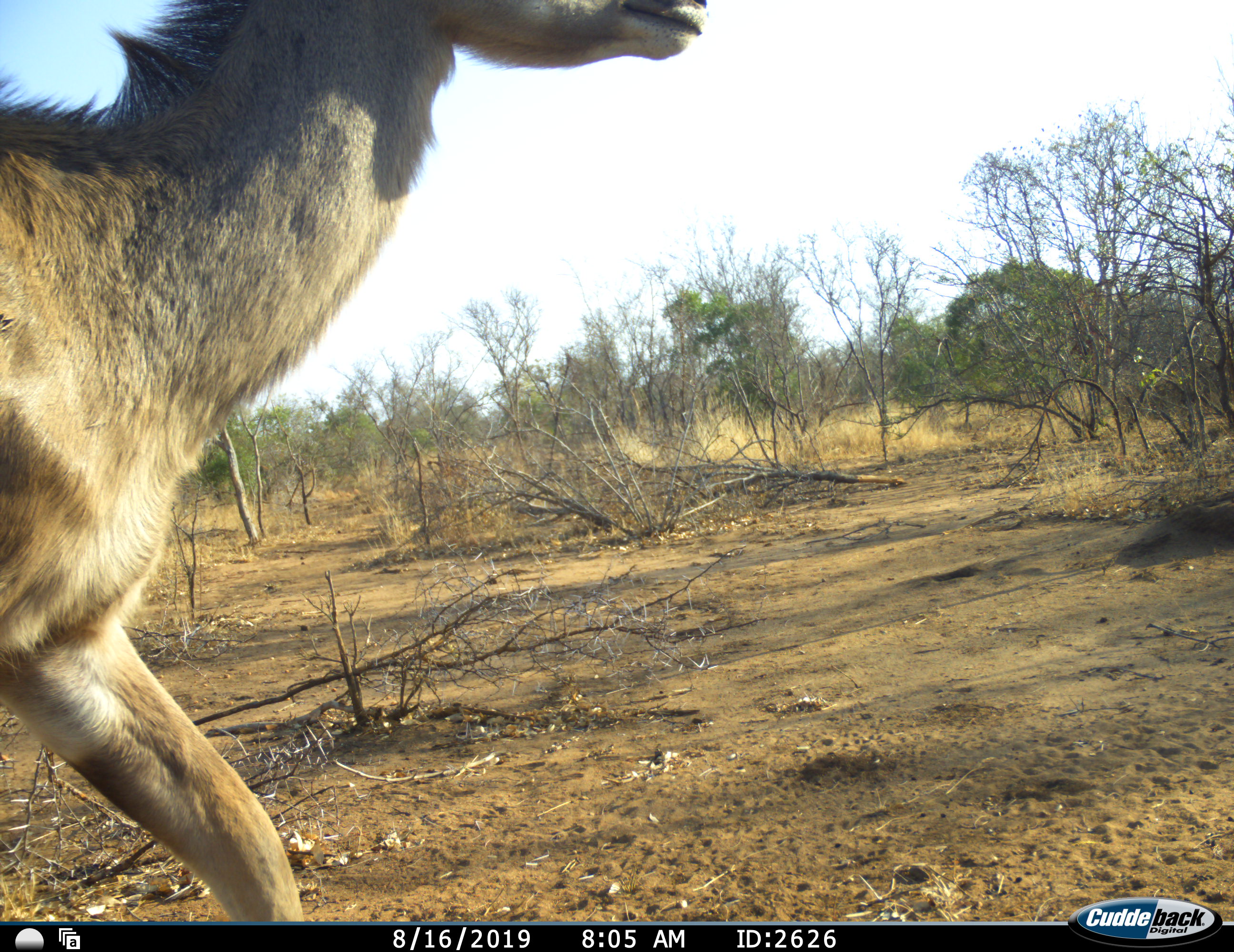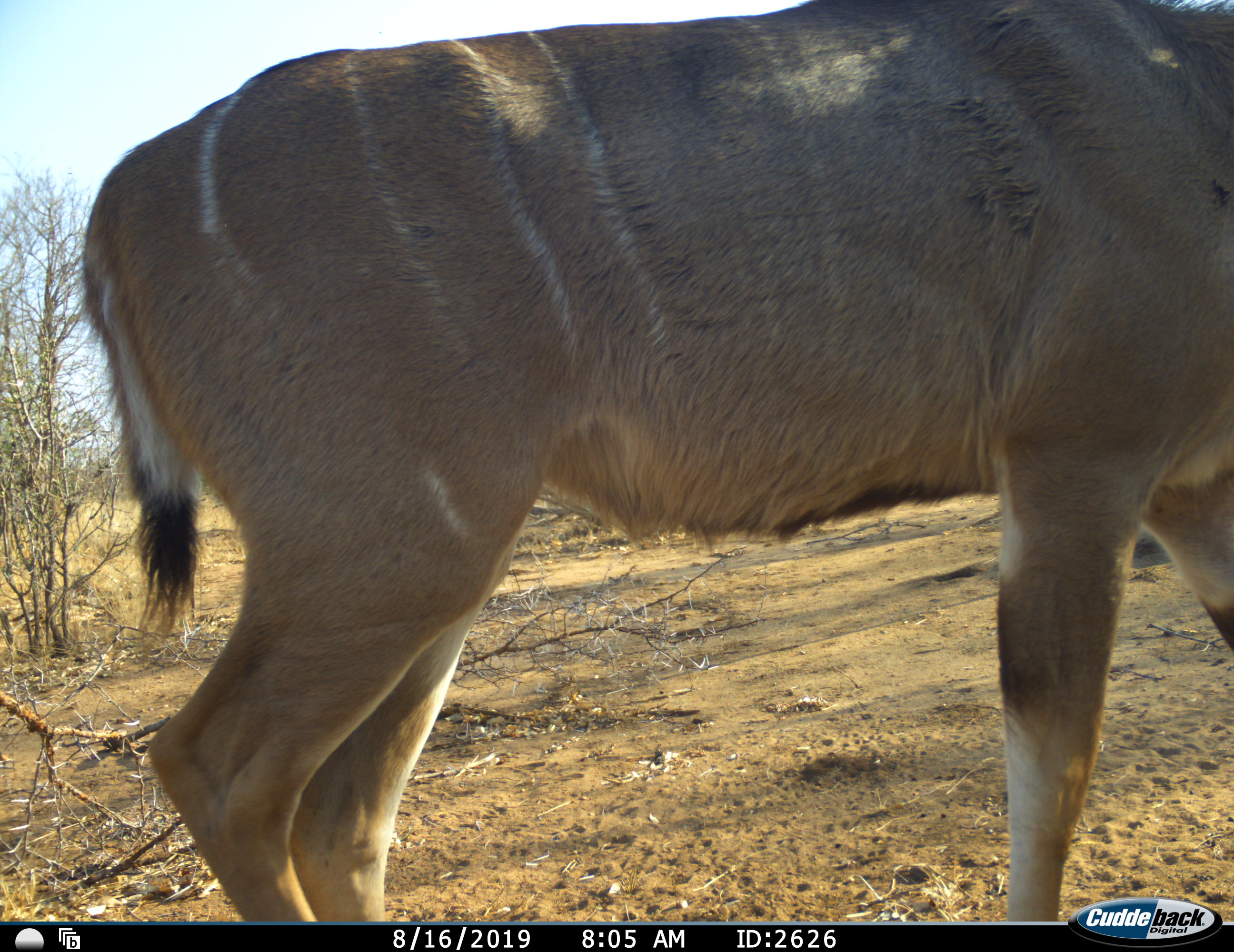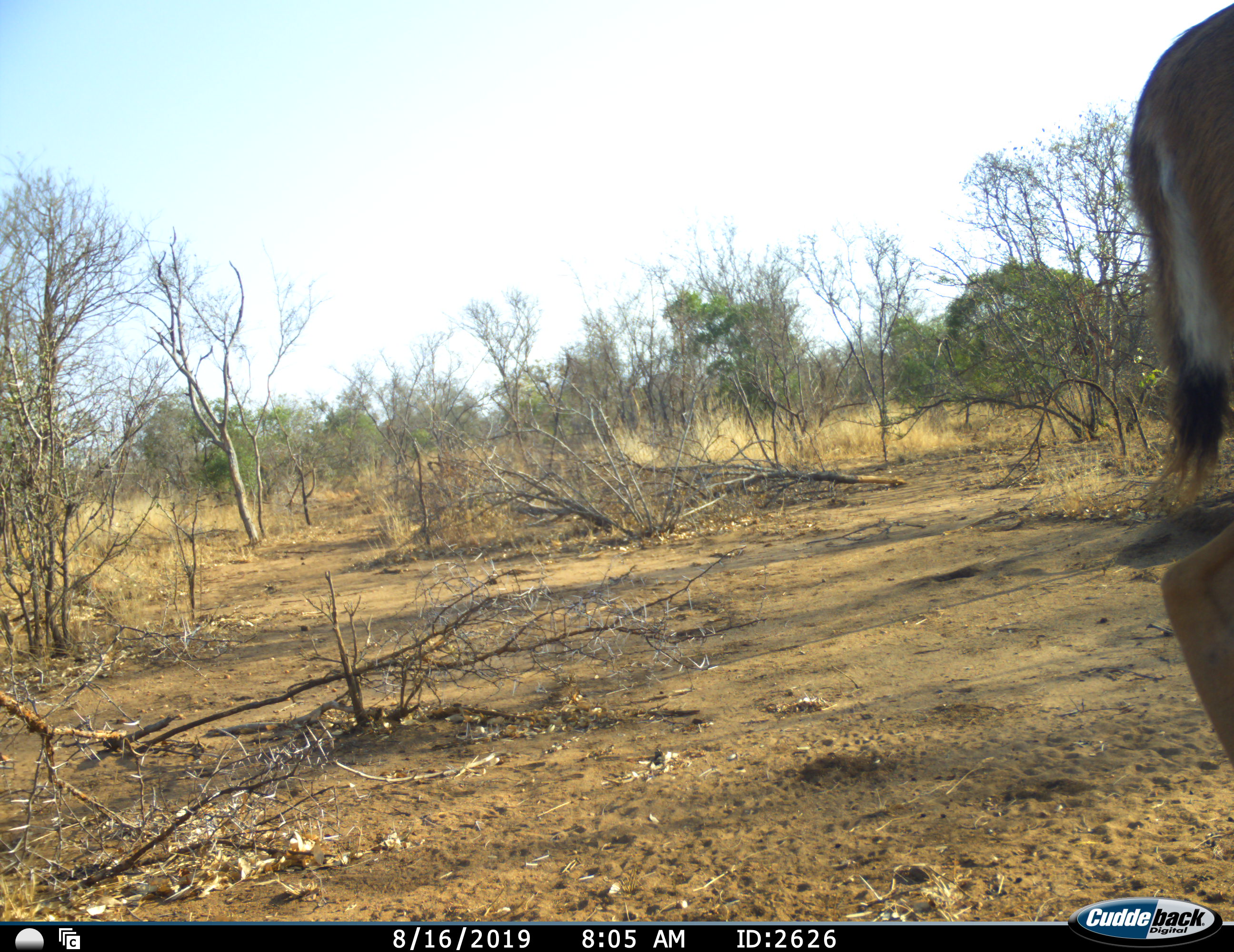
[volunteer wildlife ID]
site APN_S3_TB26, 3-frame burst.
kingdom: Animalia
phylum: Chordata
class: Mammalia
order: Artiodactyla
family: Bovidae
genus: Tragelaphus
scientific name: Tragelaphus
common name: kudu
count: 1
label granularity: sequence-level